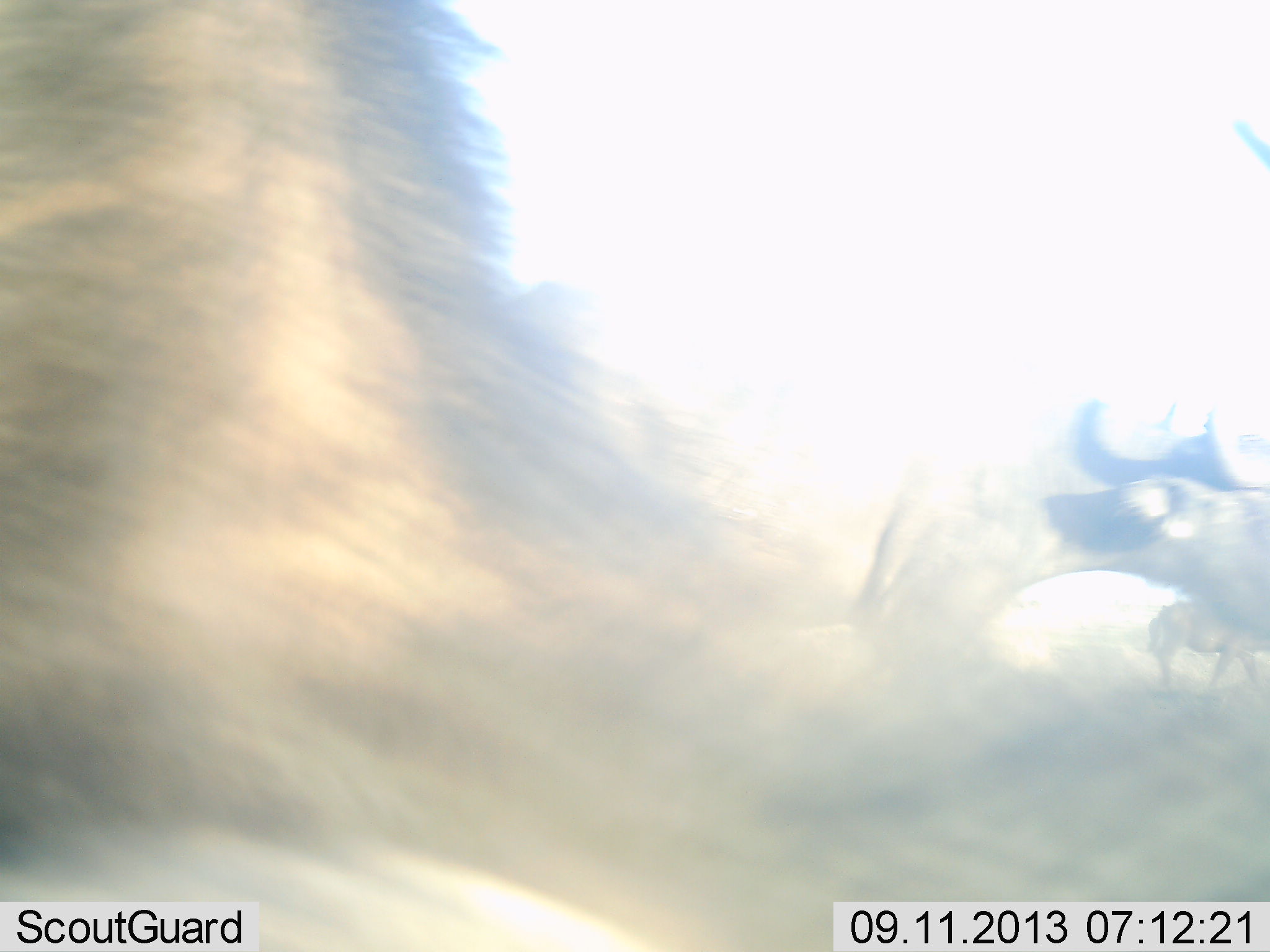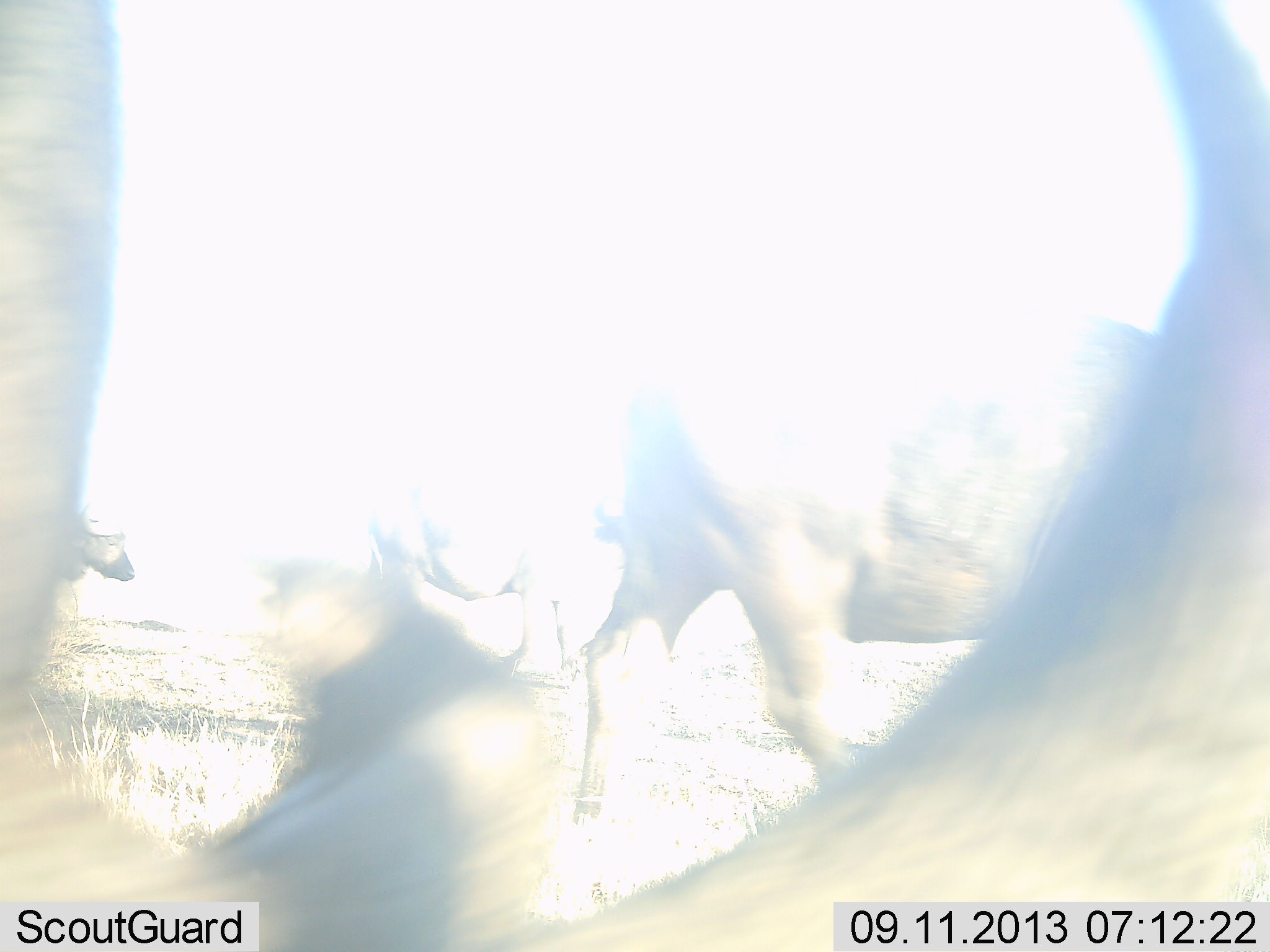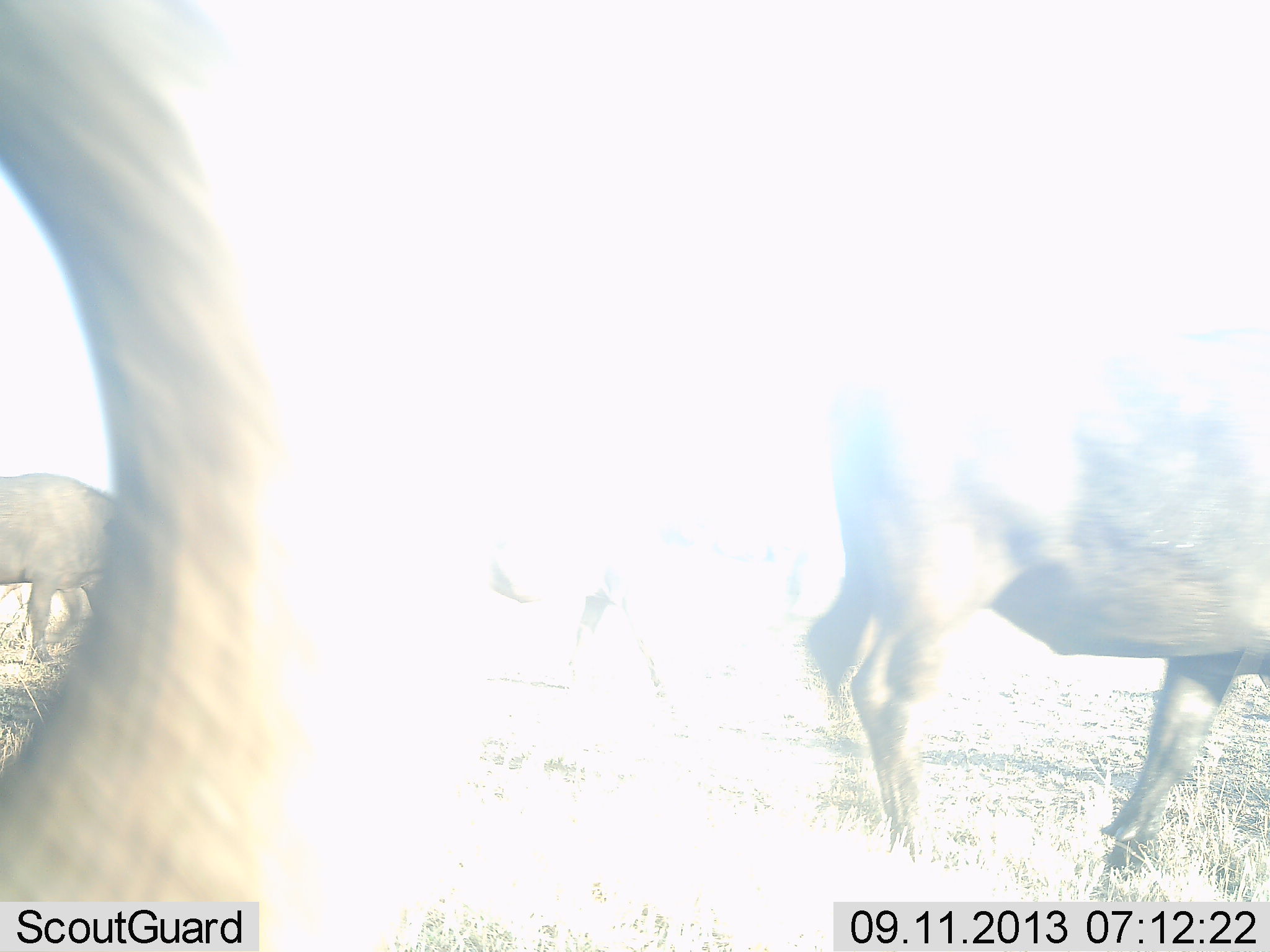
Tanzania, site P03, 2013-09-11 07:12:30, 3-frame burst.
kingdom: Animalia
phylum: Chordata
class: Mammalia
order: Artiodactyla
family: Bovidae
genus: Syncerus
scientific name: Syncerus caffer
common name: cape buffalo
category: buffalo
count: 5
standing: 33%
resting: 11%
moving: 100%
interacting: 0%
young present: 0%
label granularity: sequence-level